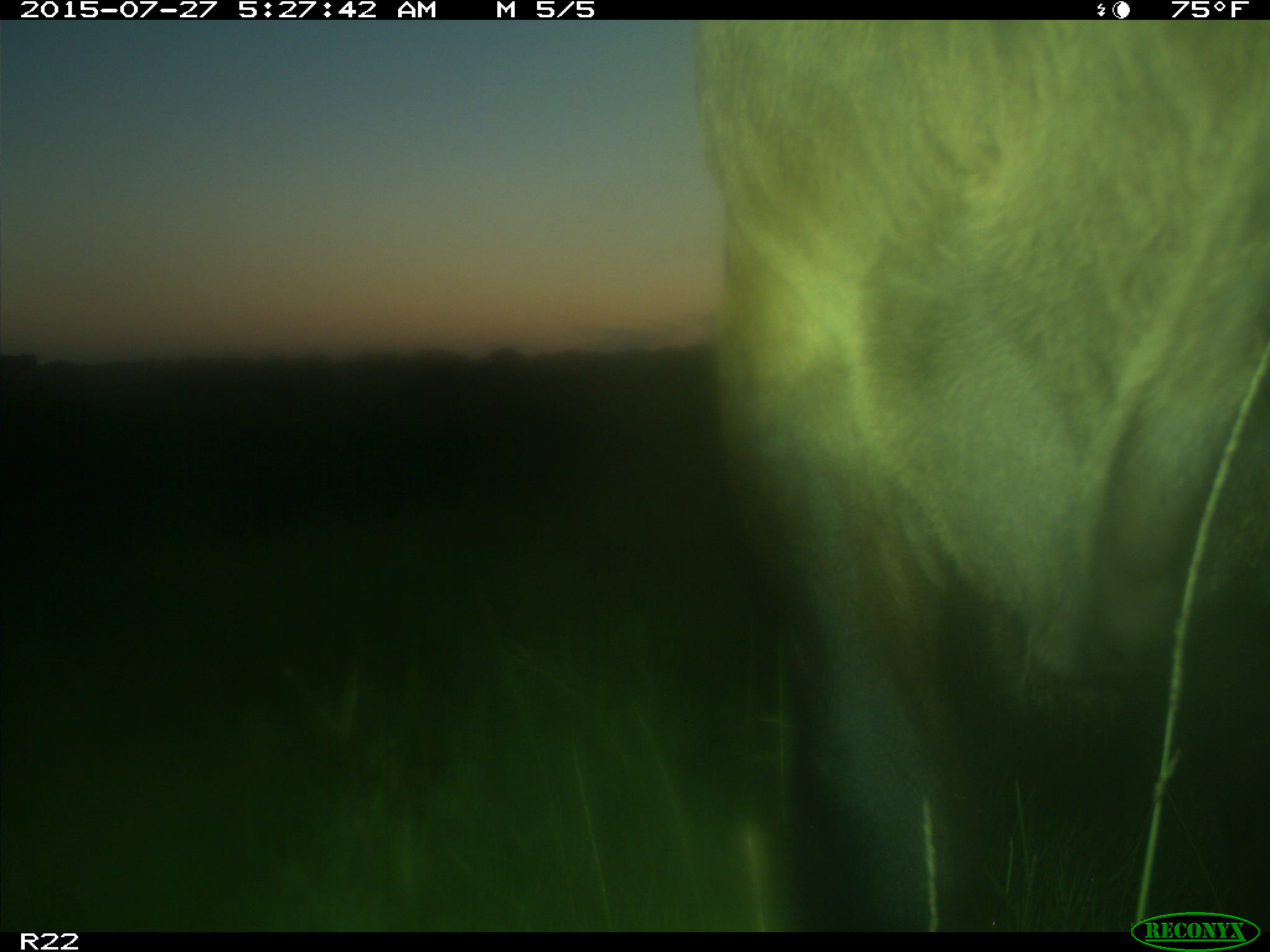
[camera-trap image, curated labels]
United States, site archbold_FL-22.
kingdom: Animalia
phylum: Chordata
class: Mammalia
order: Artiodactyla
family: Bovidae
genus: Bos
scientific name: Bos taurus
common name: domestic cow